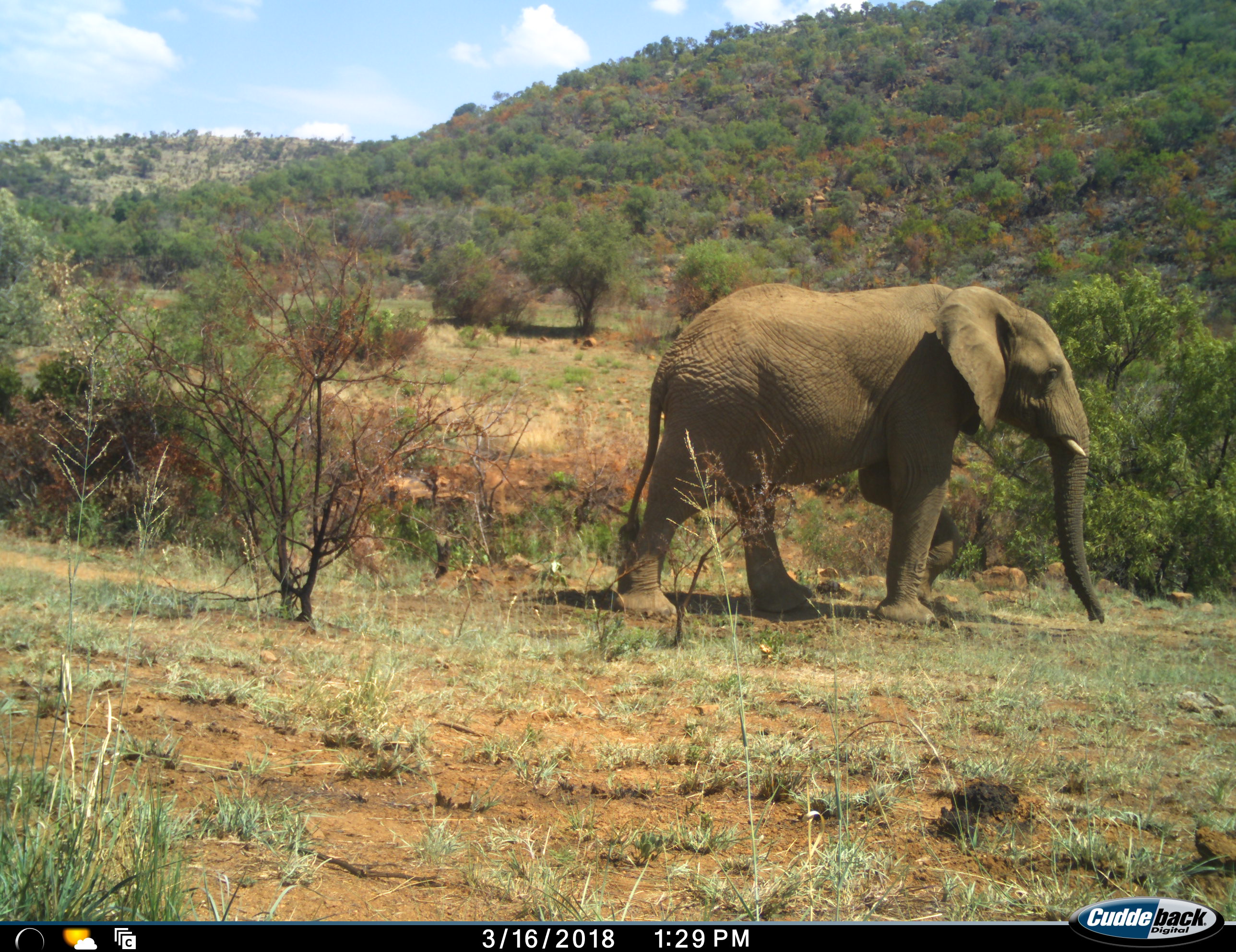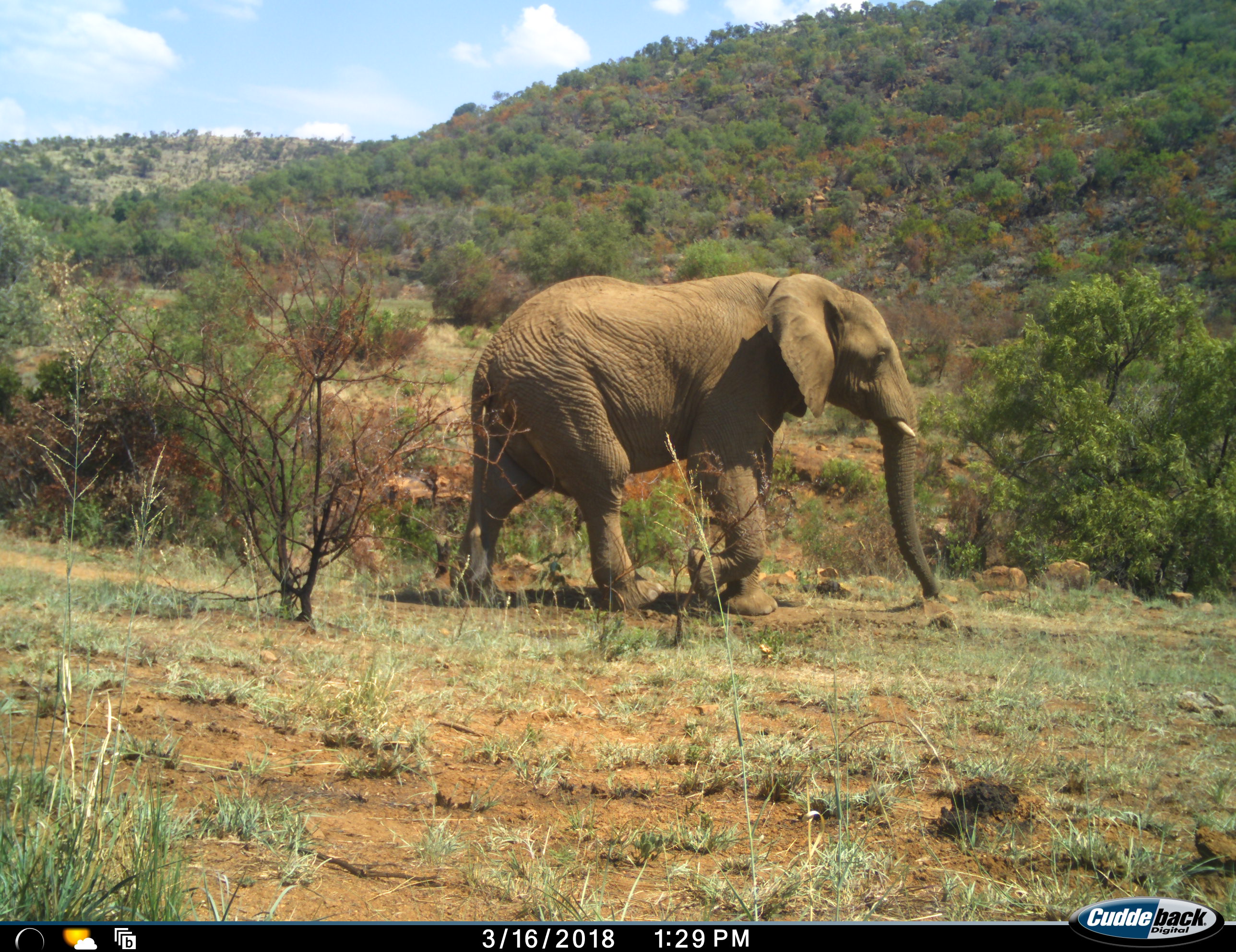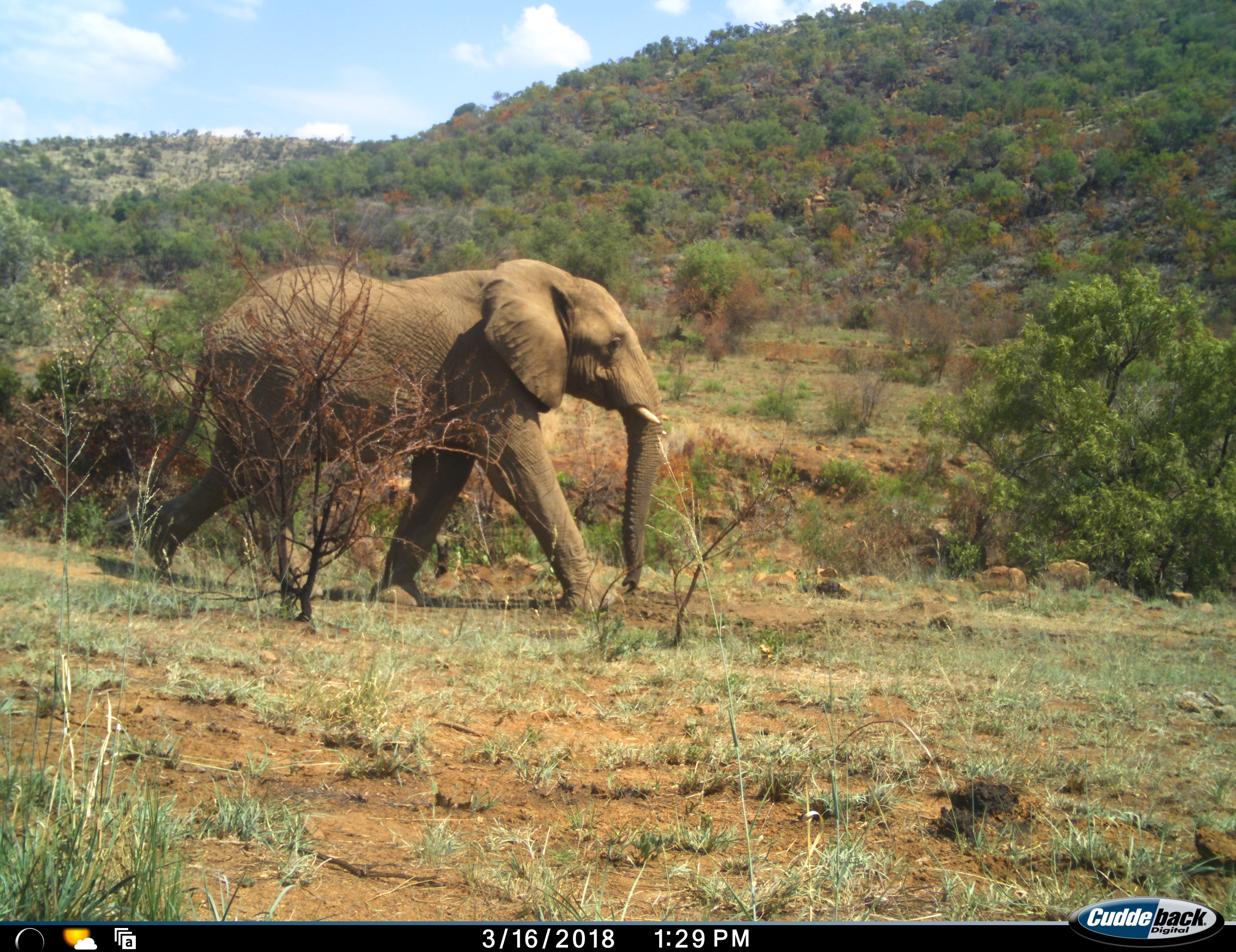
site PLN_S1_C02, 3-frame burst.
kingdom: Animalia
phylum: Chordata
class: Mammalia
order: Proboscidea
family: Elephantidae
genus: Loxodonta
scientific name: Loxodonta africana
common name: african bush elephant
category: elephant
Elephant (african bush elephant) (Loxodonta africana), count 1. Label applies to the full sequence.